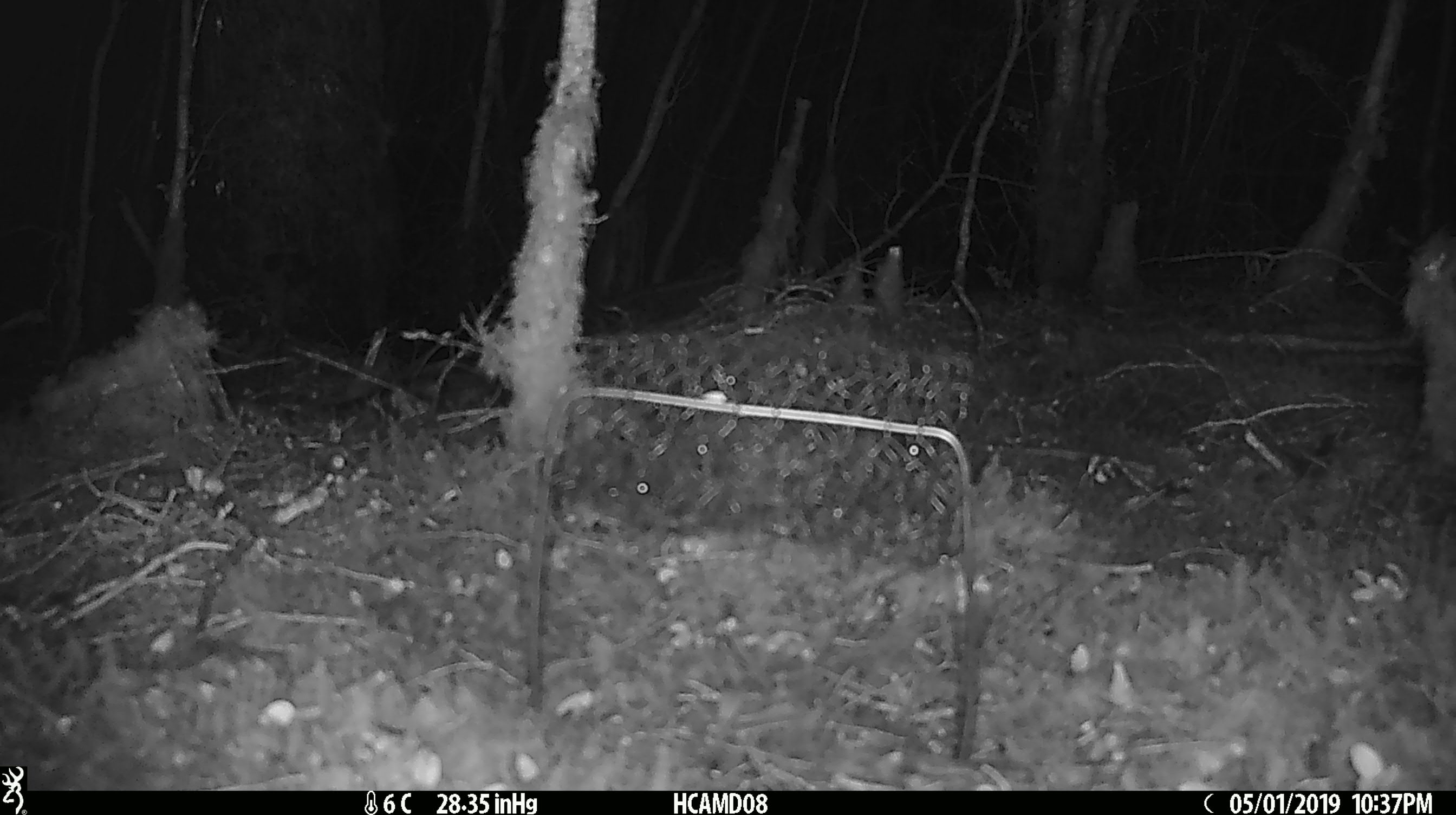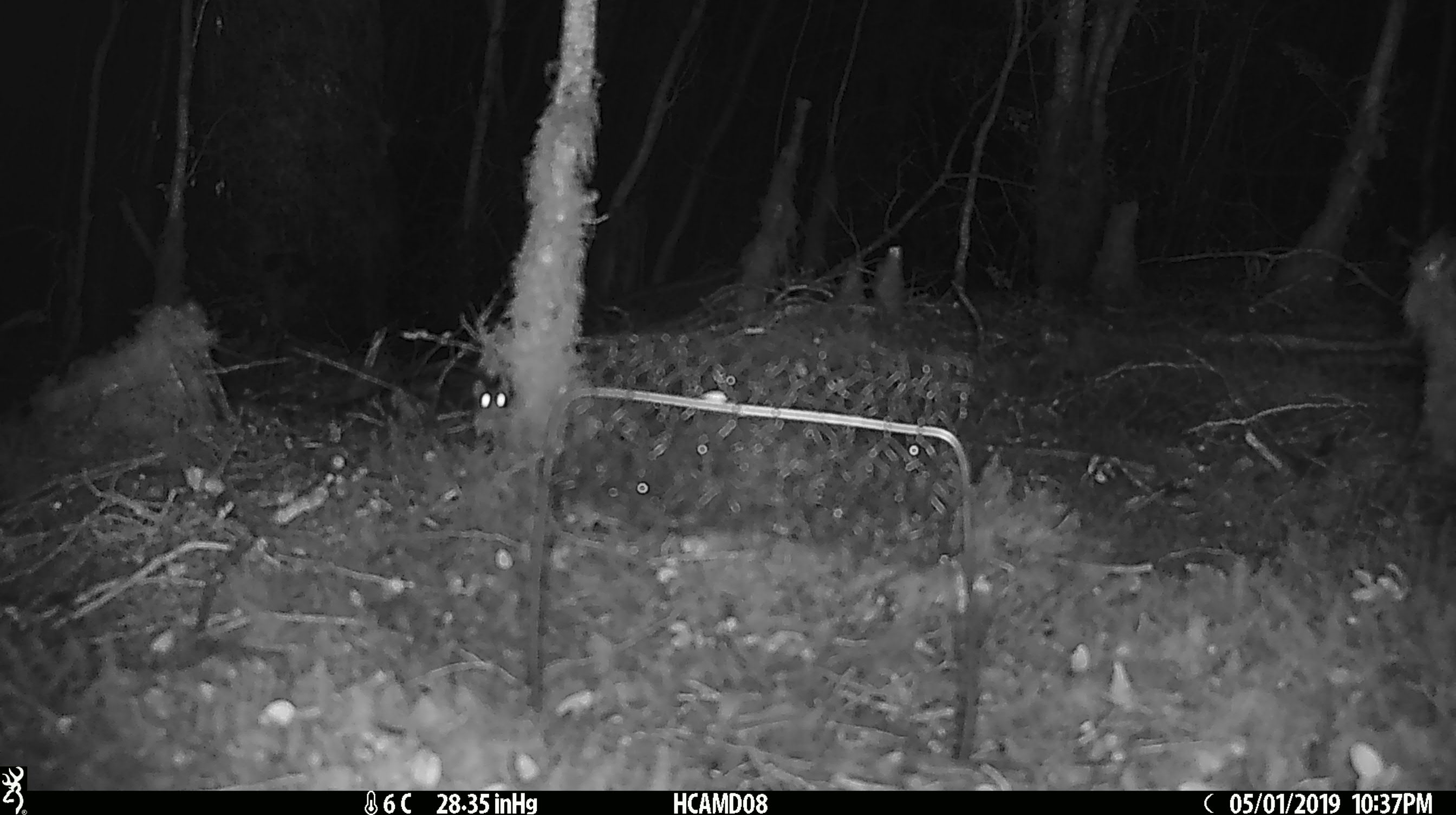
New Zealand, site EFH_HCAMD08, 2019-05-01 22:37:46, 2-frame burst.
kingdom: Animalia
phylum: Chordata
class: Mammalia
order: Rodentia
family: Muridae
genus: Mus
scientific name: Mus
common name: mouse